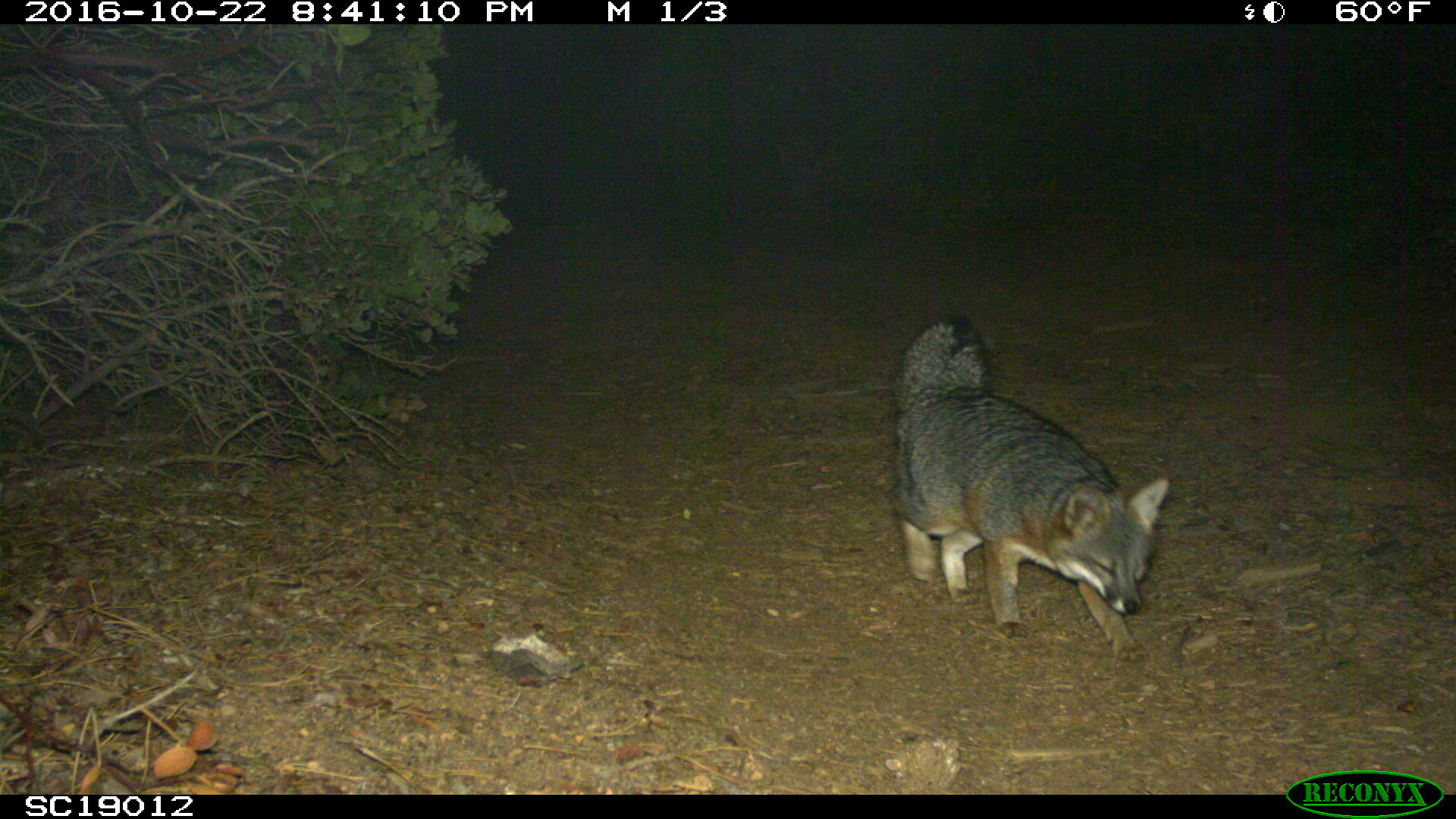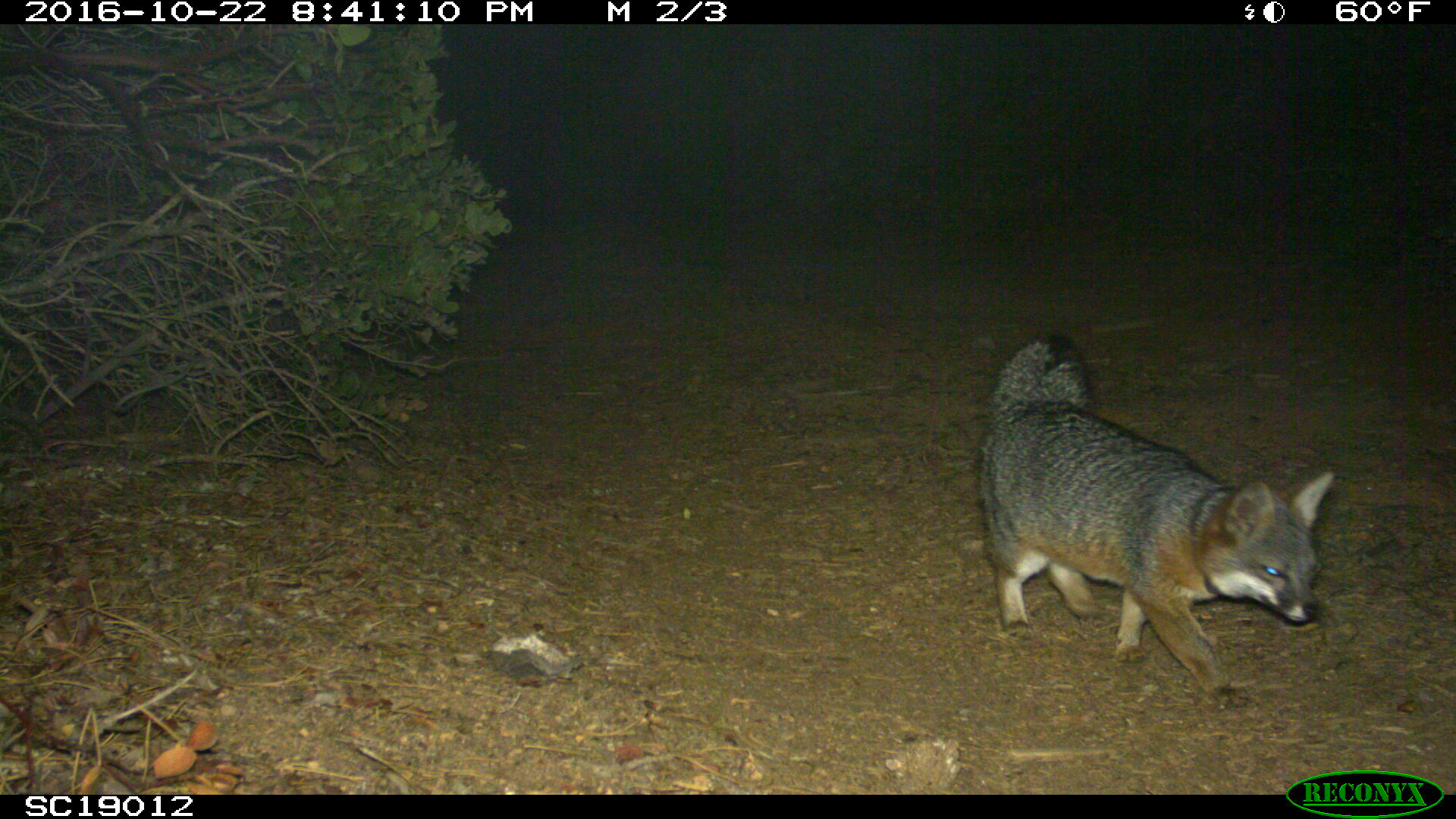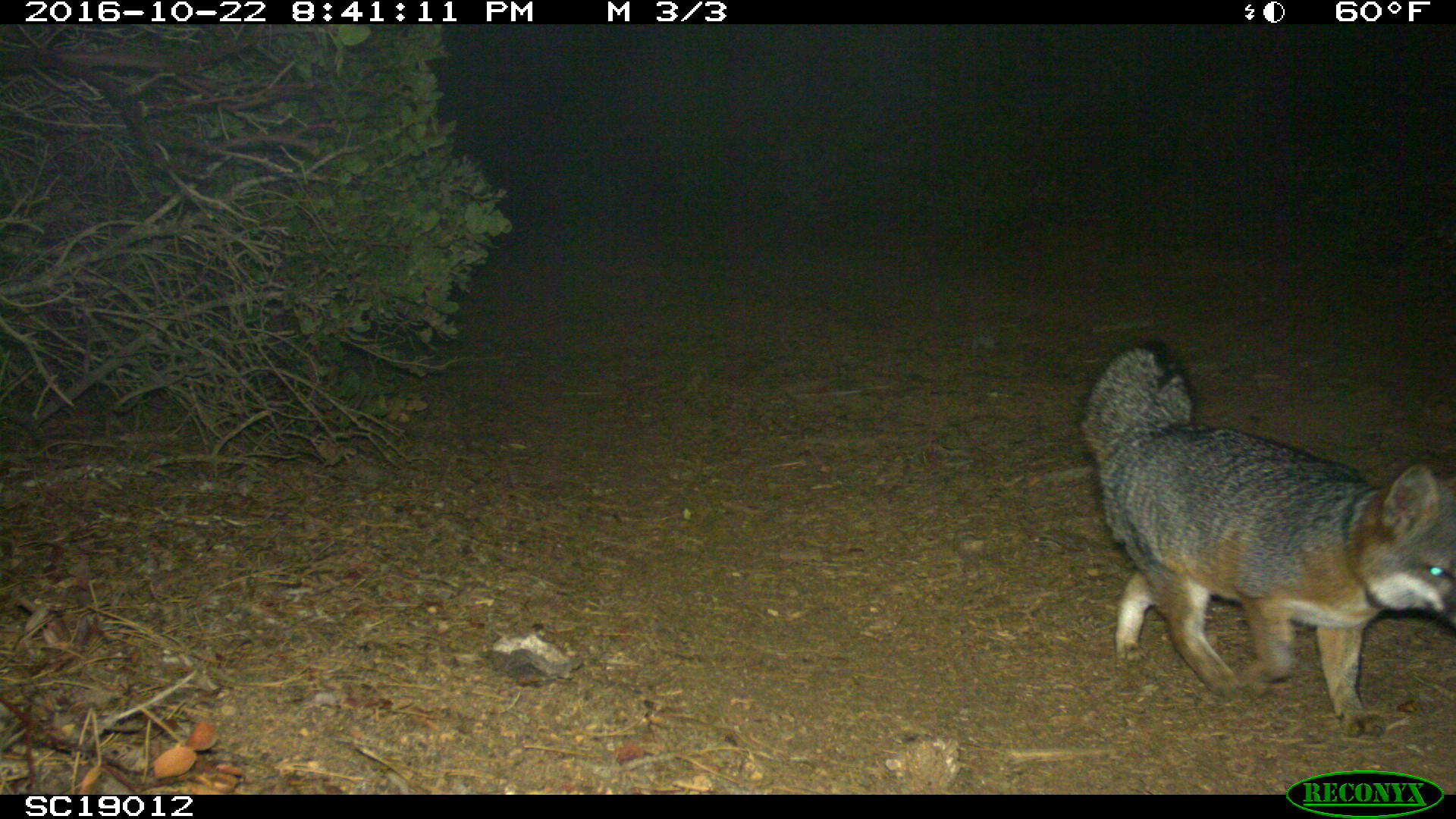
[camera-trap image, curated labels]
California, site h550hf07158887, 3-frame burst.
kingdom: Animalia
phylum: Chordata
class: Mammalia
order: Carnivora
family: Canidae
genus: Urocyon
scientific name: Urocyon littoralis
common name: island fox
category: fox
Fox (island fox) (Urocyon littoralis).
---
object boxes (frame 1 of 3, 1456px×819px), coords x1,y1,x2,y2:
fox: 891,312,1170,663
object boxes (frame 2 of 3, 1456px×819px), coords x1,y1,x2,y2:
fox: 974,326,1336,710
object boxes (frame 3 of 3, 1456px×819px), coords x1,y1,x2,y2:
fox: 1075,337,1455,735